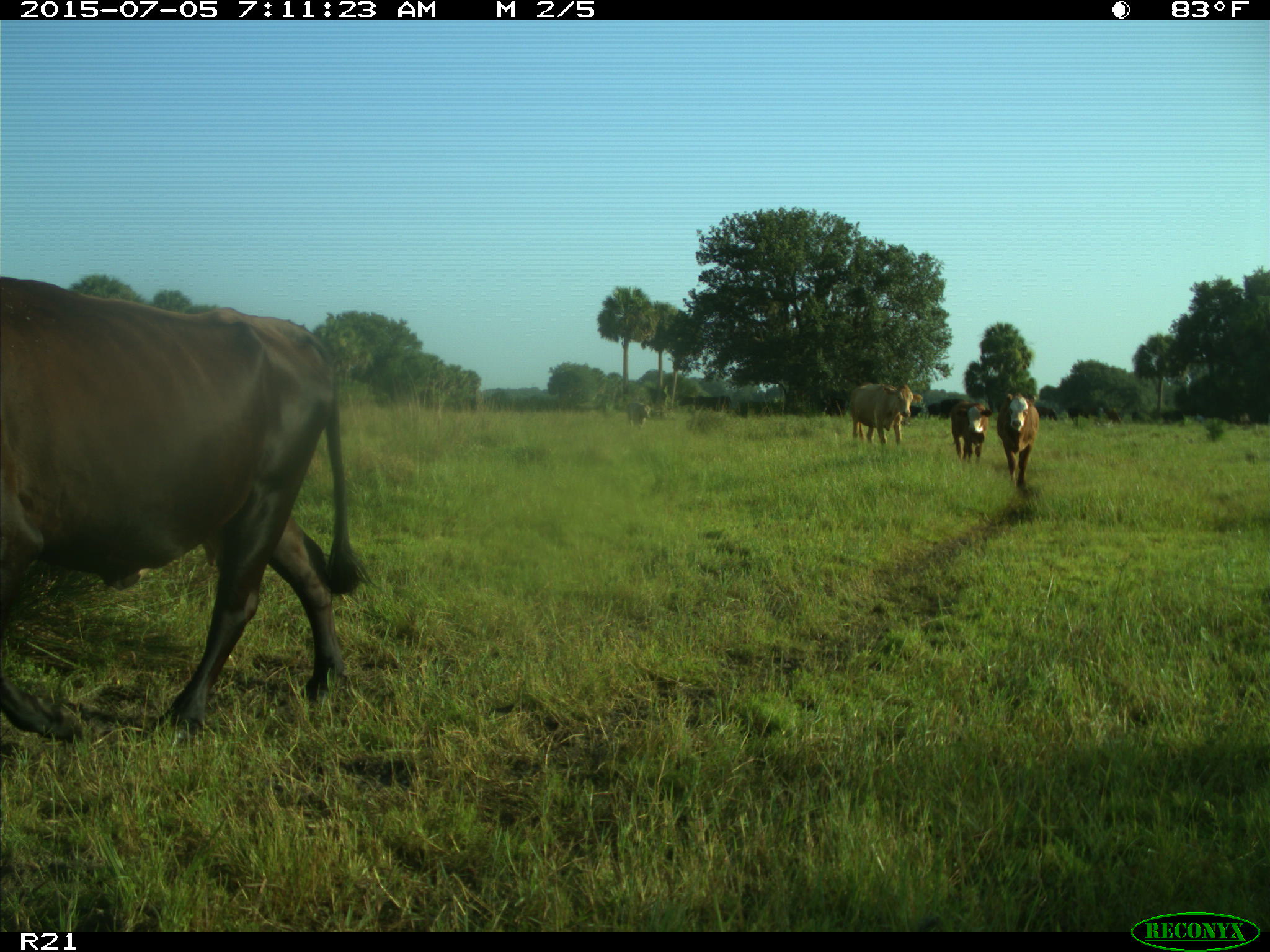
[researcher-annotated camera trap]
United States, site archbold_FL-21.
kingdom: Animalia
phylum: Chordata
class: Mammalia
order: Artiodactyla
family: Bovidae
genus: Bos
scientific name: Bos taurus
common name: domestic cow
Bos taurus (domestic cow).